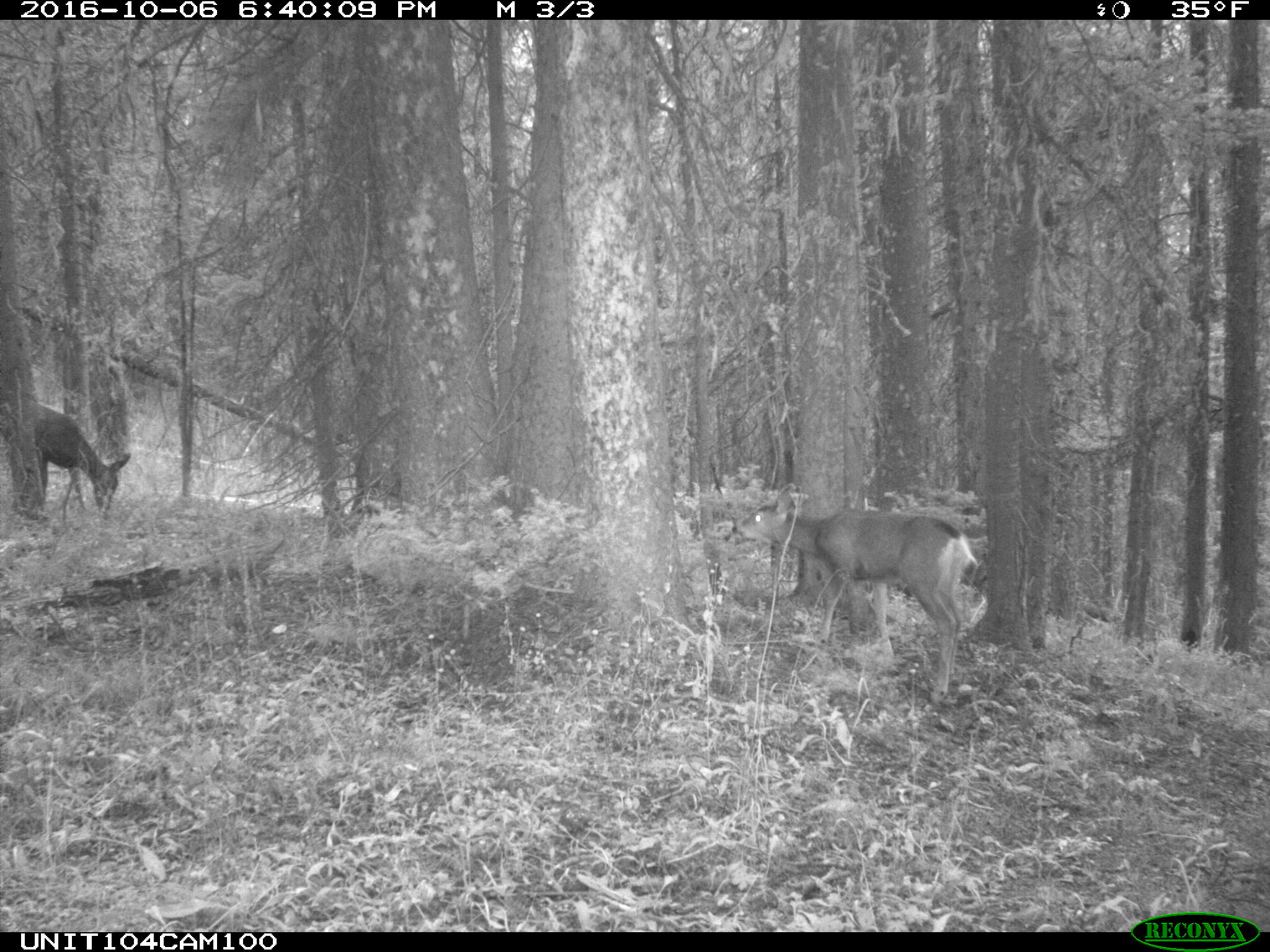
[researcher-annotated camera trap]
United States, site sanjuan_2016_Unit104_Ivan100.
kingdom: Animalia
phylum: Chordata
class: Mammalia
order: Artiodactyla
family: Cervidae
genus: Odocoileus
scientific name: Odocoileus hemionus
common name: mule deer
Odocoileus hemionus (mule deer).